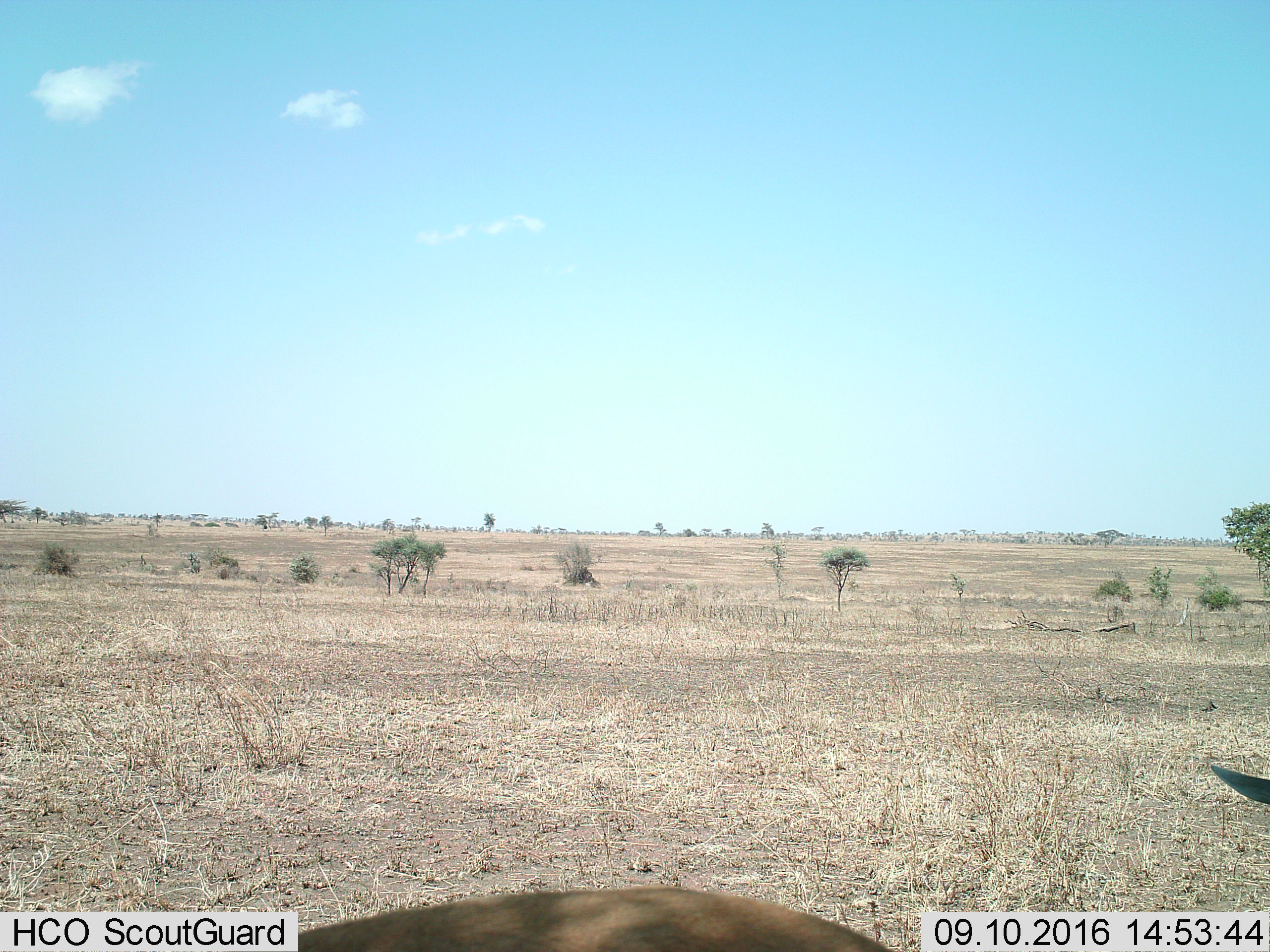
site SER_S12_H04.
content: unidentified animal